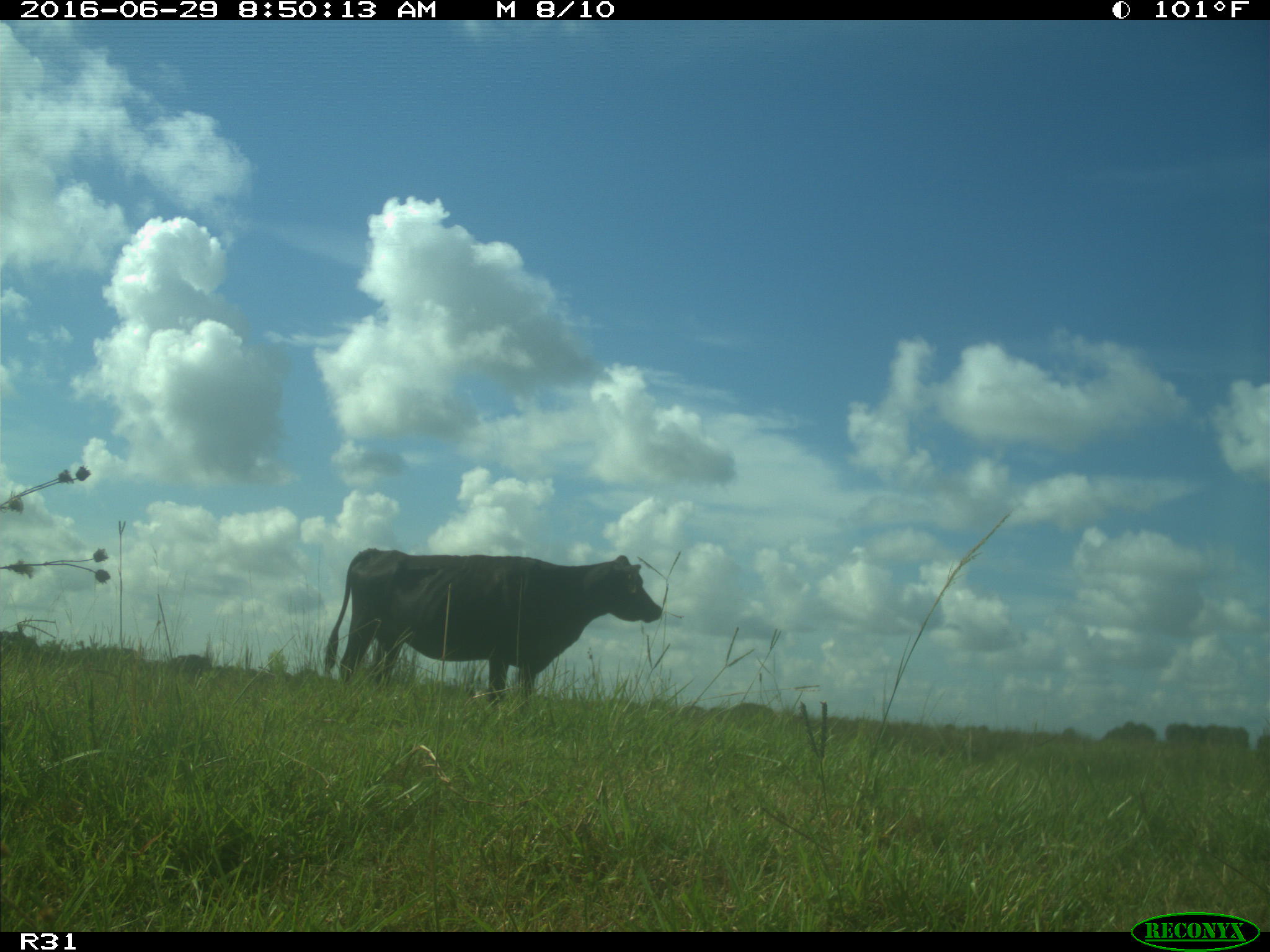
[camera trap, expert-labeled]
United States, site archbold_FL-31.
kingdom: Animalia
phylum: Chordata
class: Mammalia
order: Artiodactyla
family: Bovidae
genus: Bos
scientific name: Bos taurus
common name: domestic cow